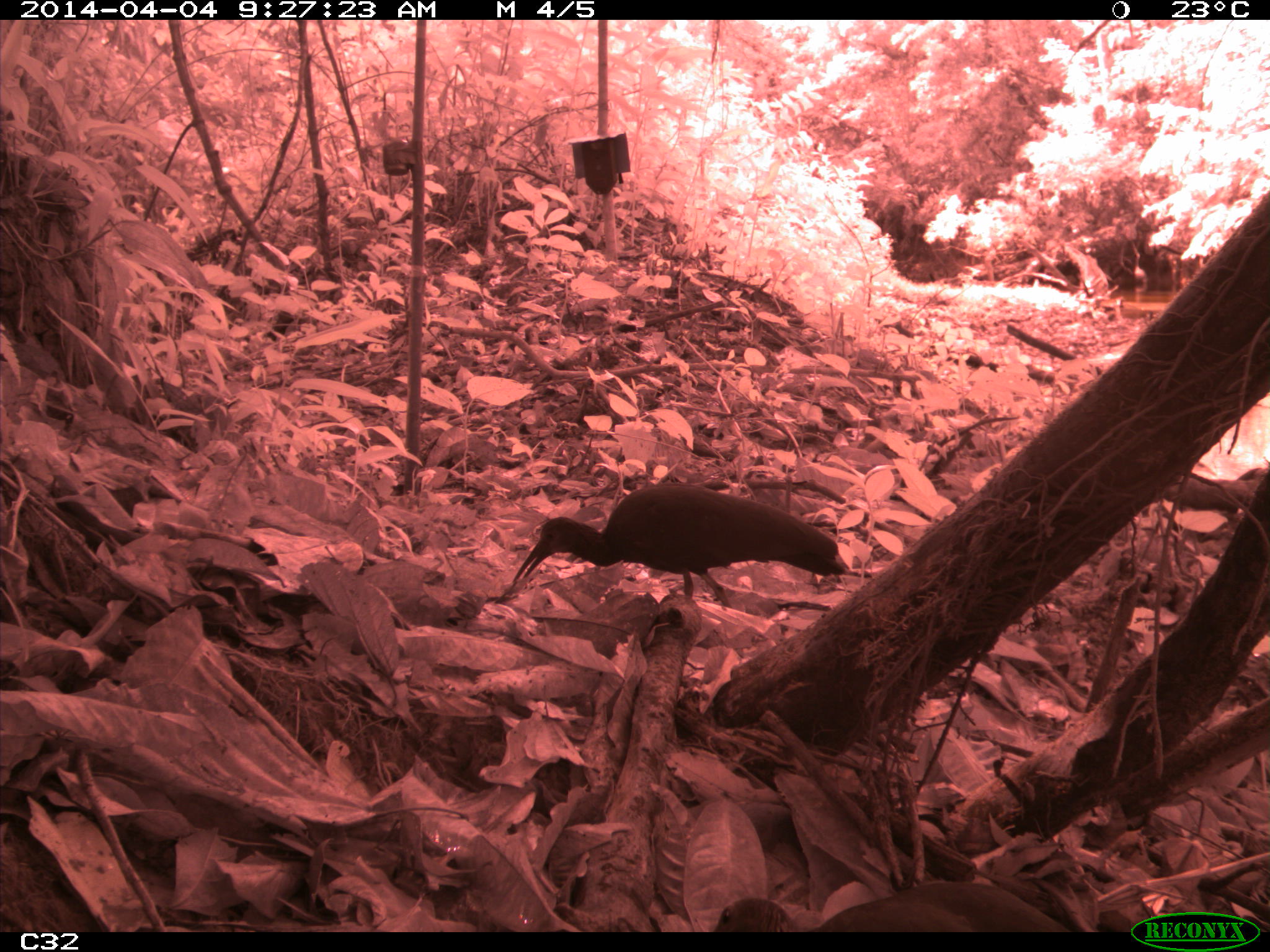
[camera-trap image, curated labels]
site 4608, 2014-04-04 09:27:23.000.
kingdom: Animalia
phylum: Chordata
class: Aves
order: Pelecaniformes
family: Threskiornithidae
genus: Mesembrinibis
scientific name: Mesembrinibis cayennensis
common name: green ibis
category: mesembrinis cayannensis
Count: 2.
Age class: adult.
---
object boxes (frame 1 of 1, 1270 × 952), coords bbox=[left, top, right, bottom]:
mesembrinis cayannensis: bbox=[501, 480, 853, 603]